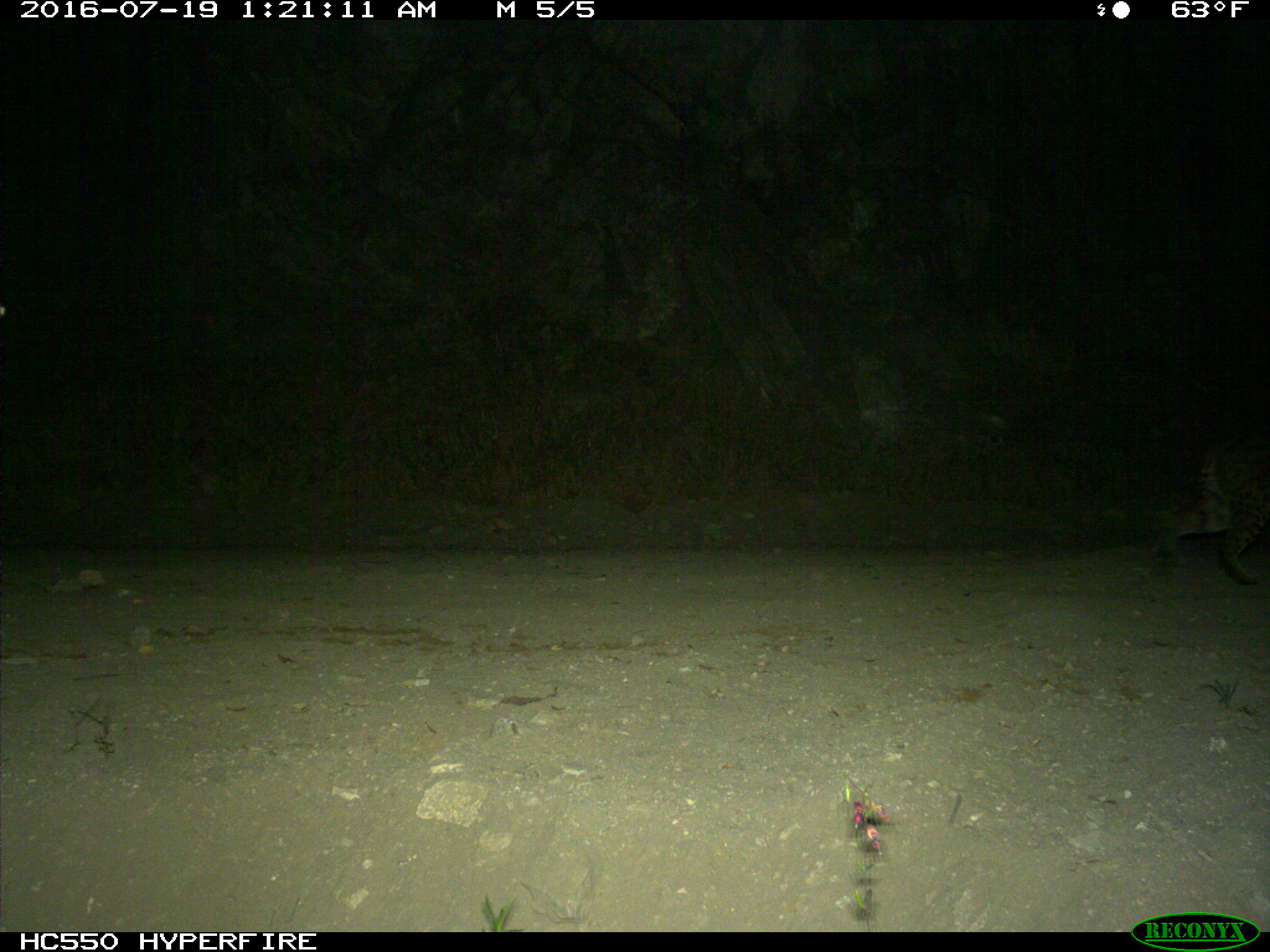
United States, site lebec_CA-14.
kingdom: Animalia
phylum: Chordata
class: Mammalia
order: Carnivora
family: Felidae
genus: Lynx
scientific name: Lynx rufus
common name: bobcat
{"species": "Lynx rufus (bobcat)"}